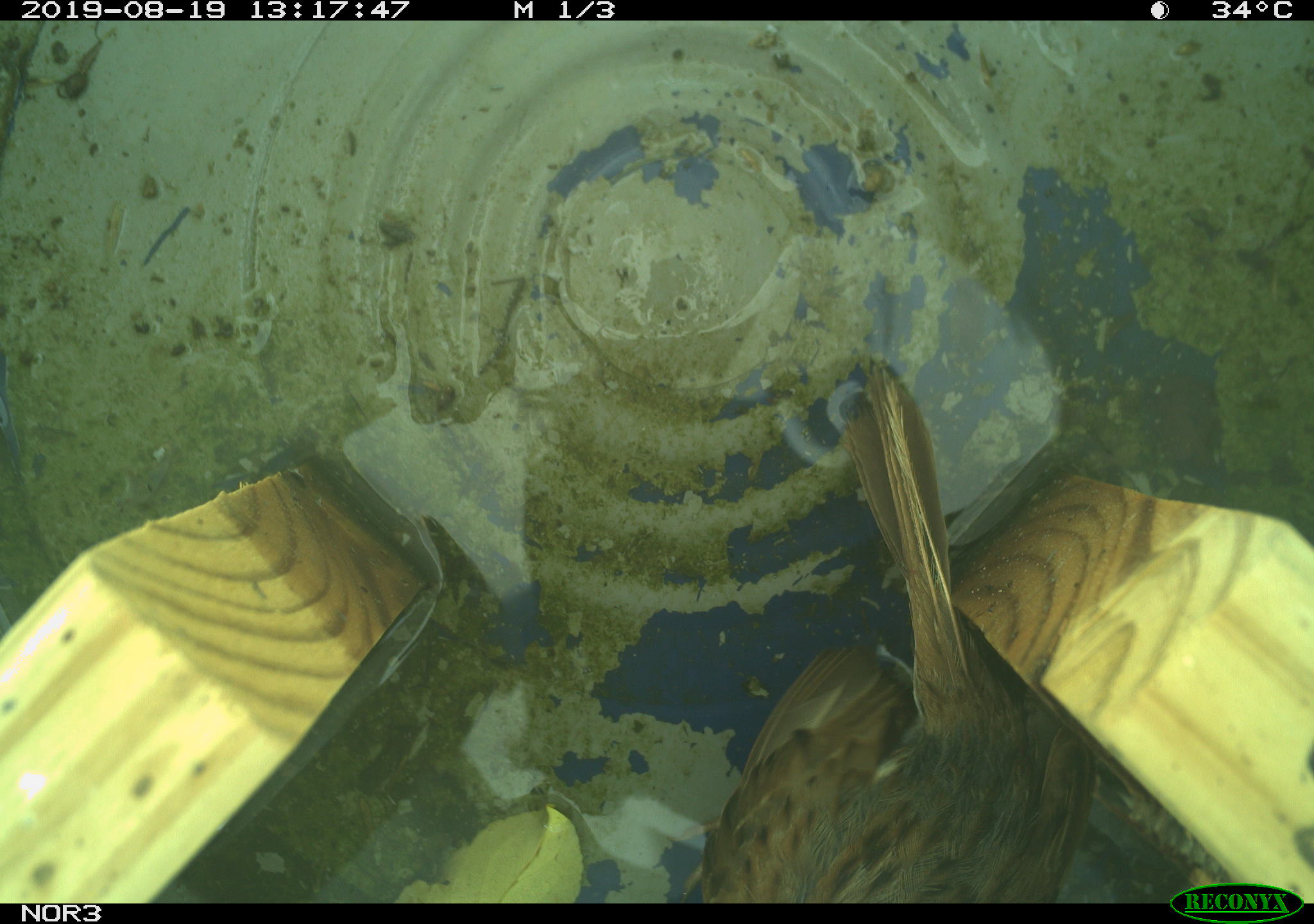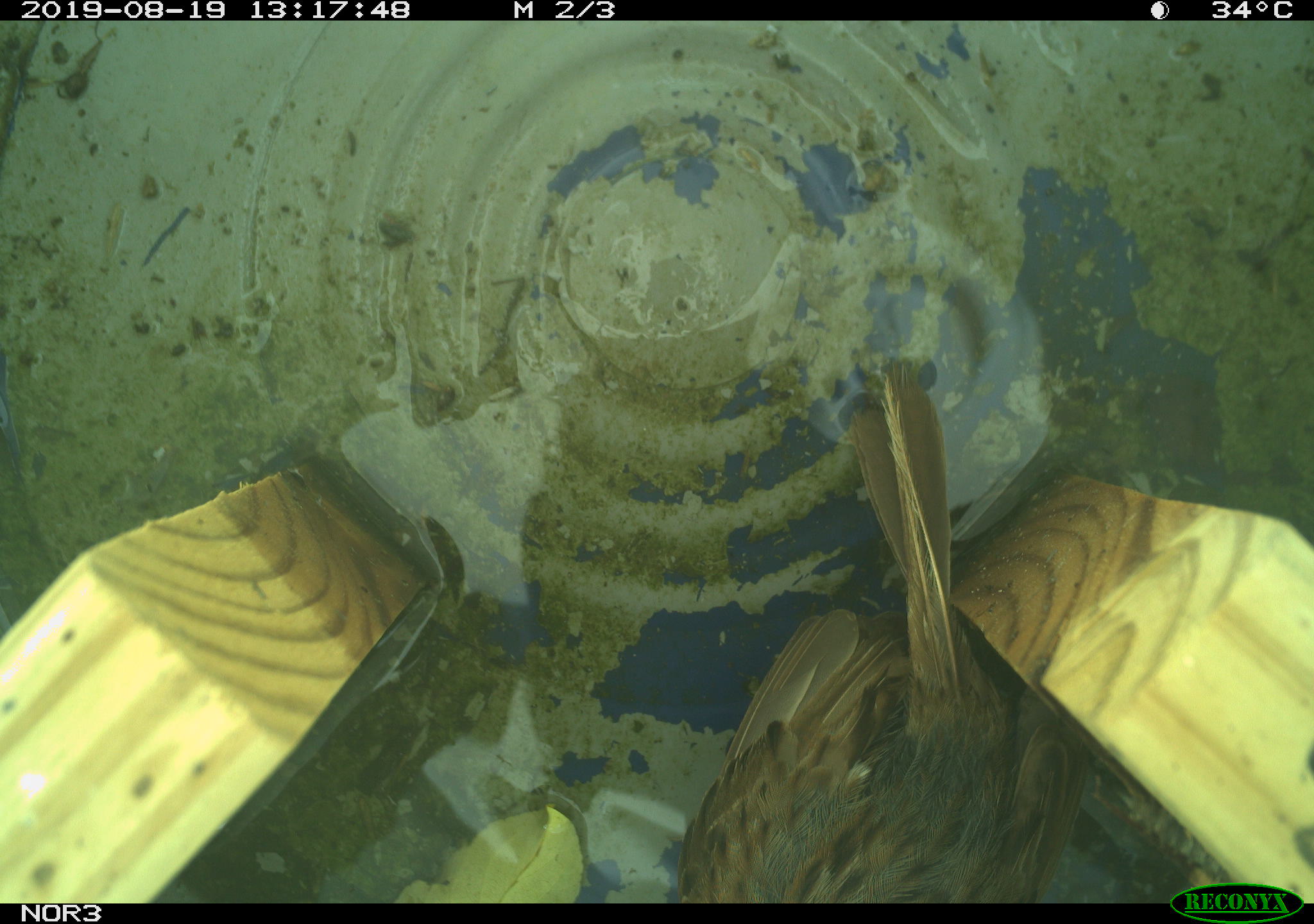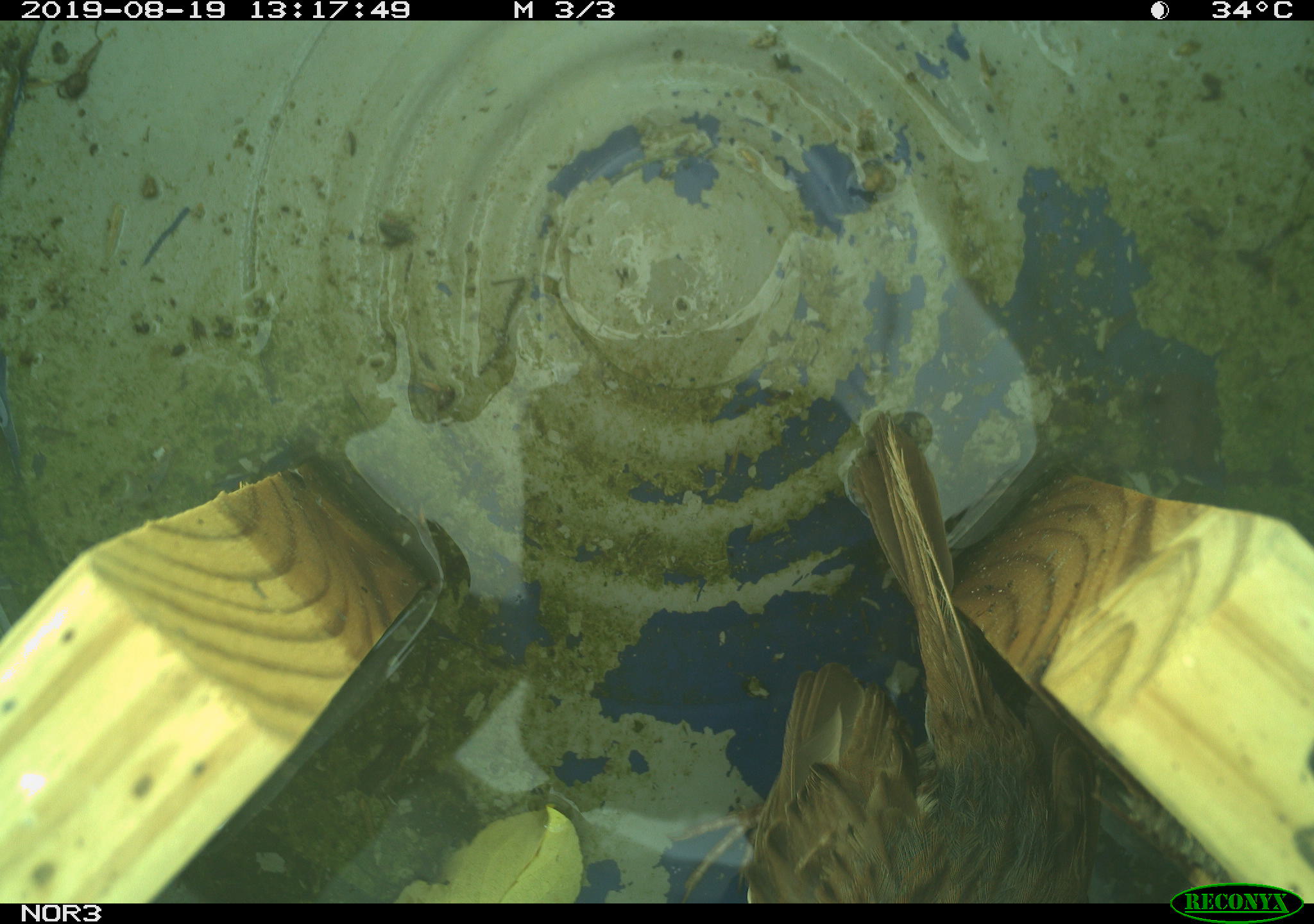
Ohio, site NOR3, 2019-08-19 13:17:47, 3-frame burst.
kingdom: Animalia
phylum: Chordata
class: Aves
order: Passeriformes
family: Passerellidae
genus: Melospiza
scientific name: Melospiza melodia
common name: song sparrow